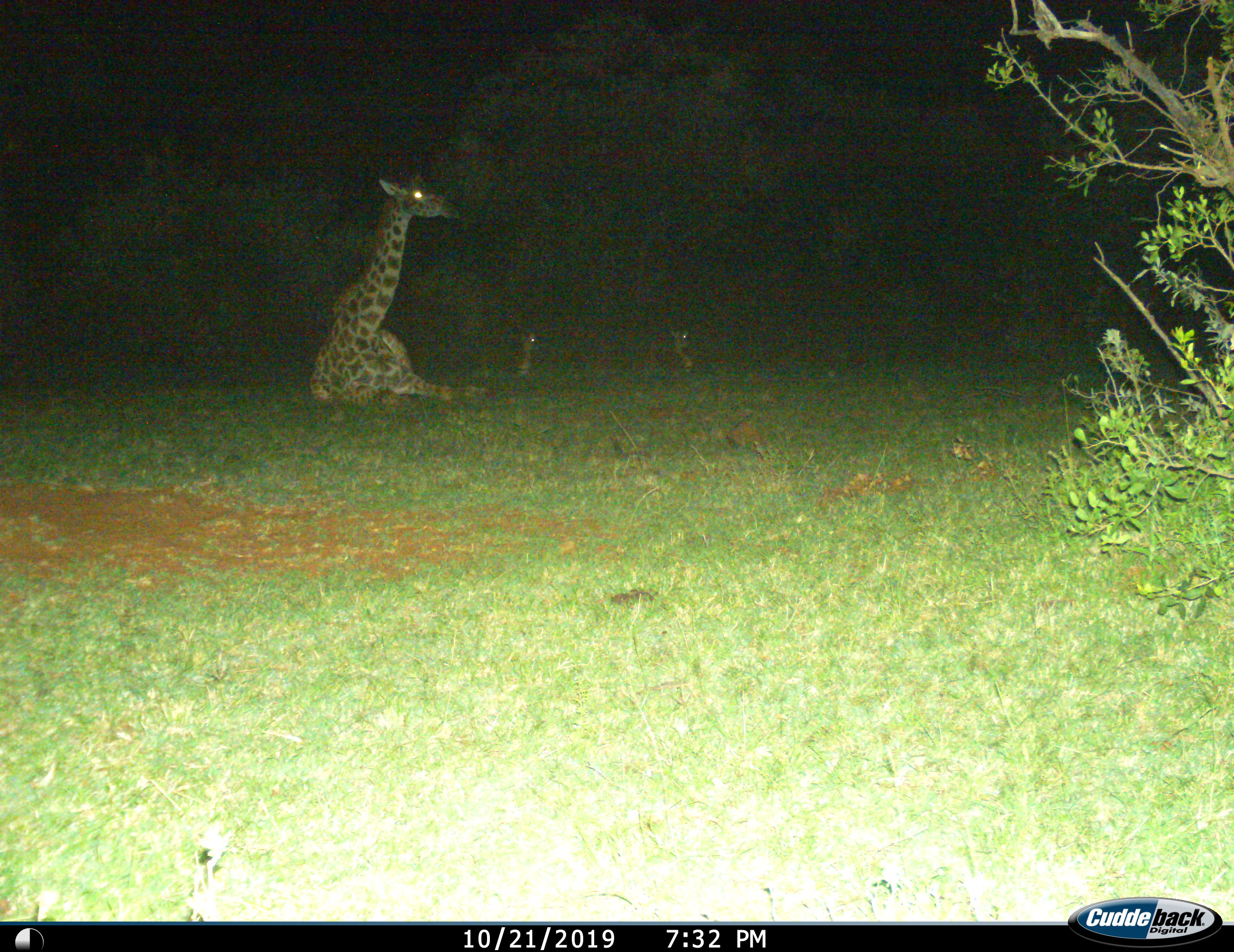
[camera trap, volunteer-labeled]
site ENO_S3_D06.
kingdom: Animalia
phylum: Chordata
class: Mammalia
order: Artiodactyla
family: Giraffidae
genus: Giraffa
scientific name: Giraffa camelopardalis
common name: giraffe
Giraffe (Giraffa camelopardalis), count 1. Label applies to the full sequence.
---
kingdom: Animalia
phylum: Chordata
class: Mammalia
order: Artiodactyla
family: Bovidae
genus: Aepyceros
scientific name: Aepyceros melampus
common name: impala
Impala (Aepyceros melampus), count 2. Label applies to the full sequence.